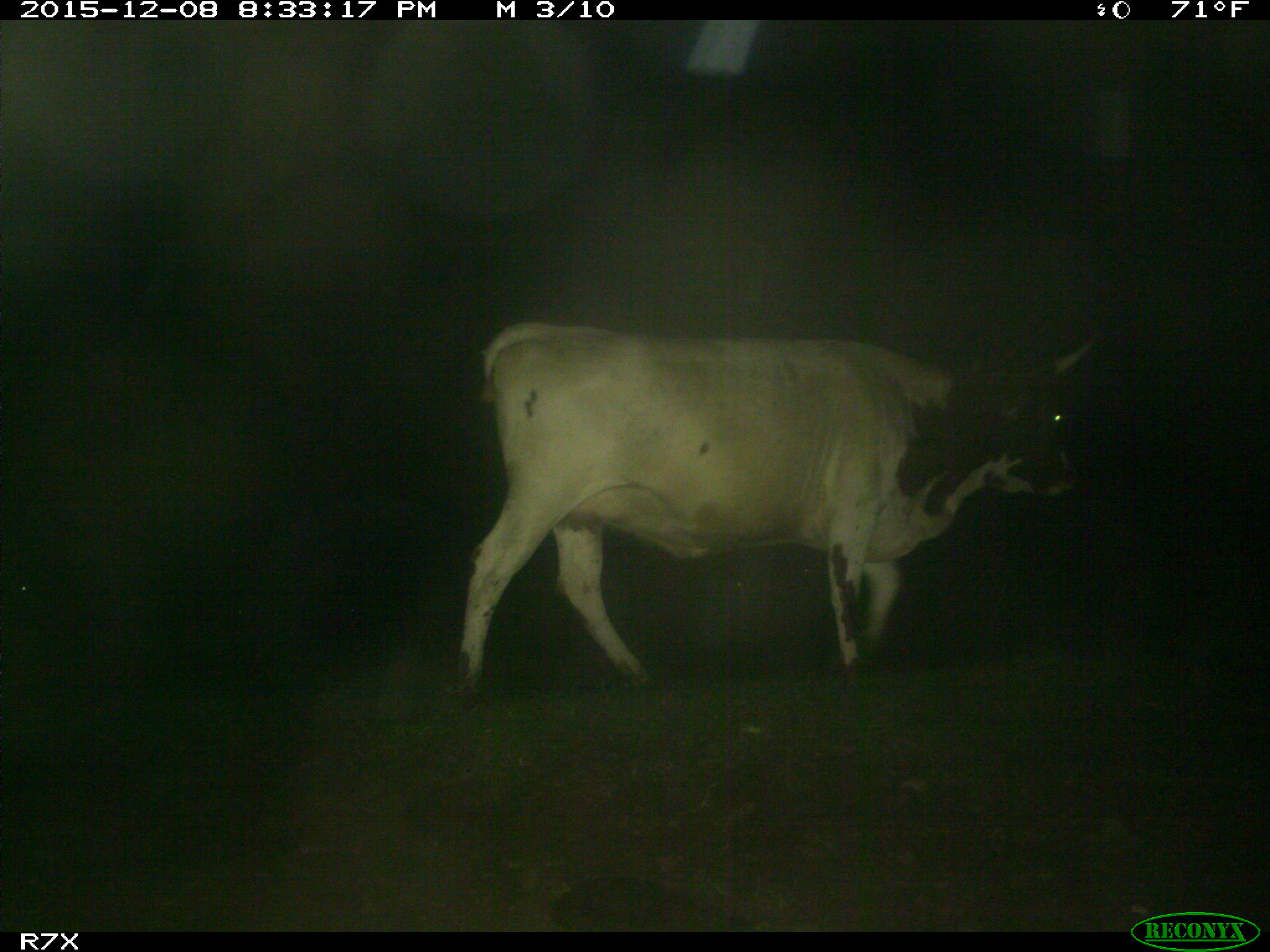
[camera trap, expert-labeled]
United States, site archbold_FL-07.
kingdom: Animalia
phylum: Chordata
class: Mammalia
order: Artiodactyla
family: Bovidae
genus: Bos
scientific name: Bos taurus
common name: domestic cow